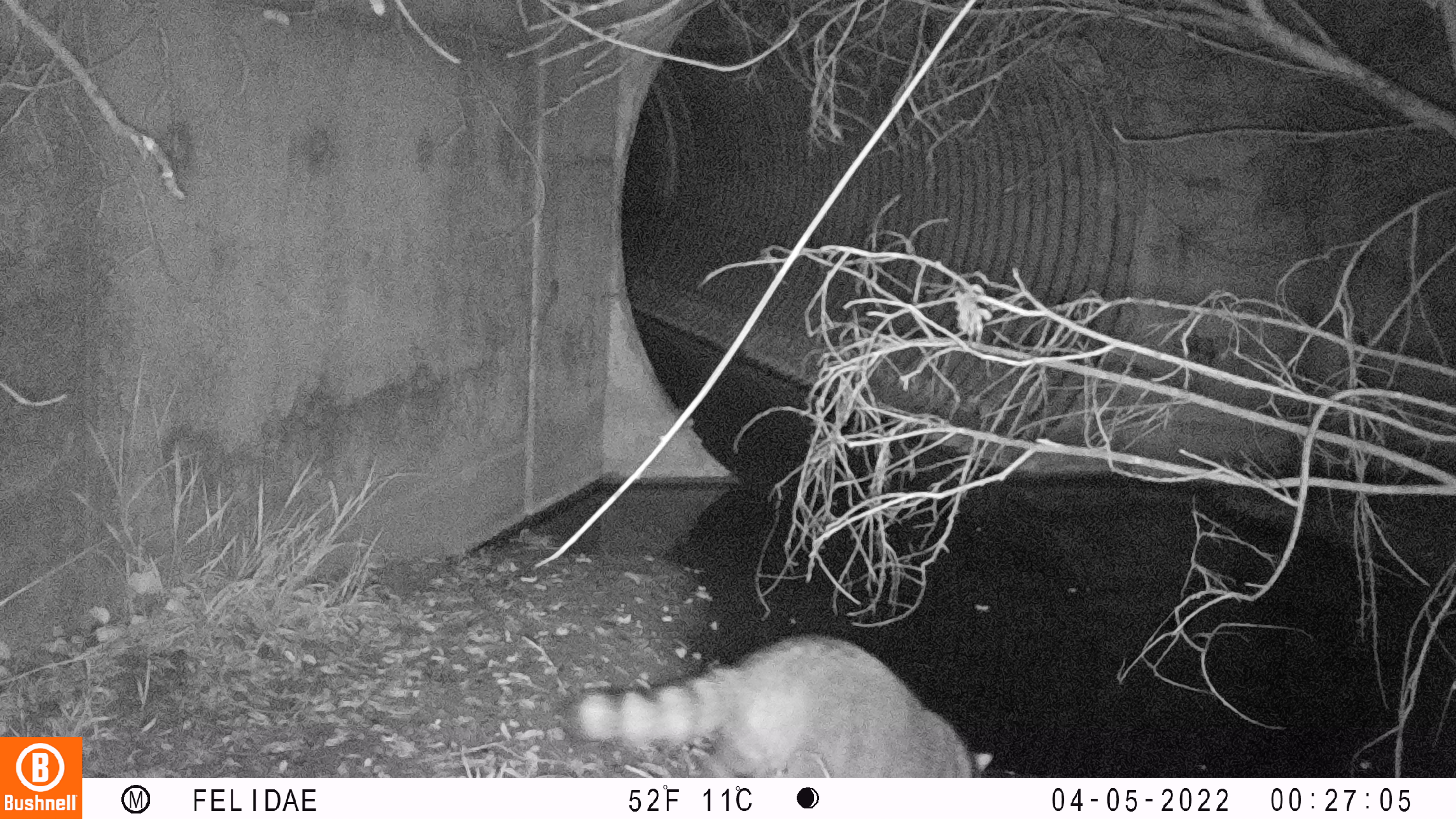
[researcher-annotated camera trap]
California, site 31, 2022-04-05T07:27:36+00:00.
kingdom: Animalia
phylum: Chordata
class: Mammalia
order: Carnivora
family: Procyonidae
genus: Procyon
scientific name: Procyon lotor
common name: raccoon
Raccoon (Procyon lotor).